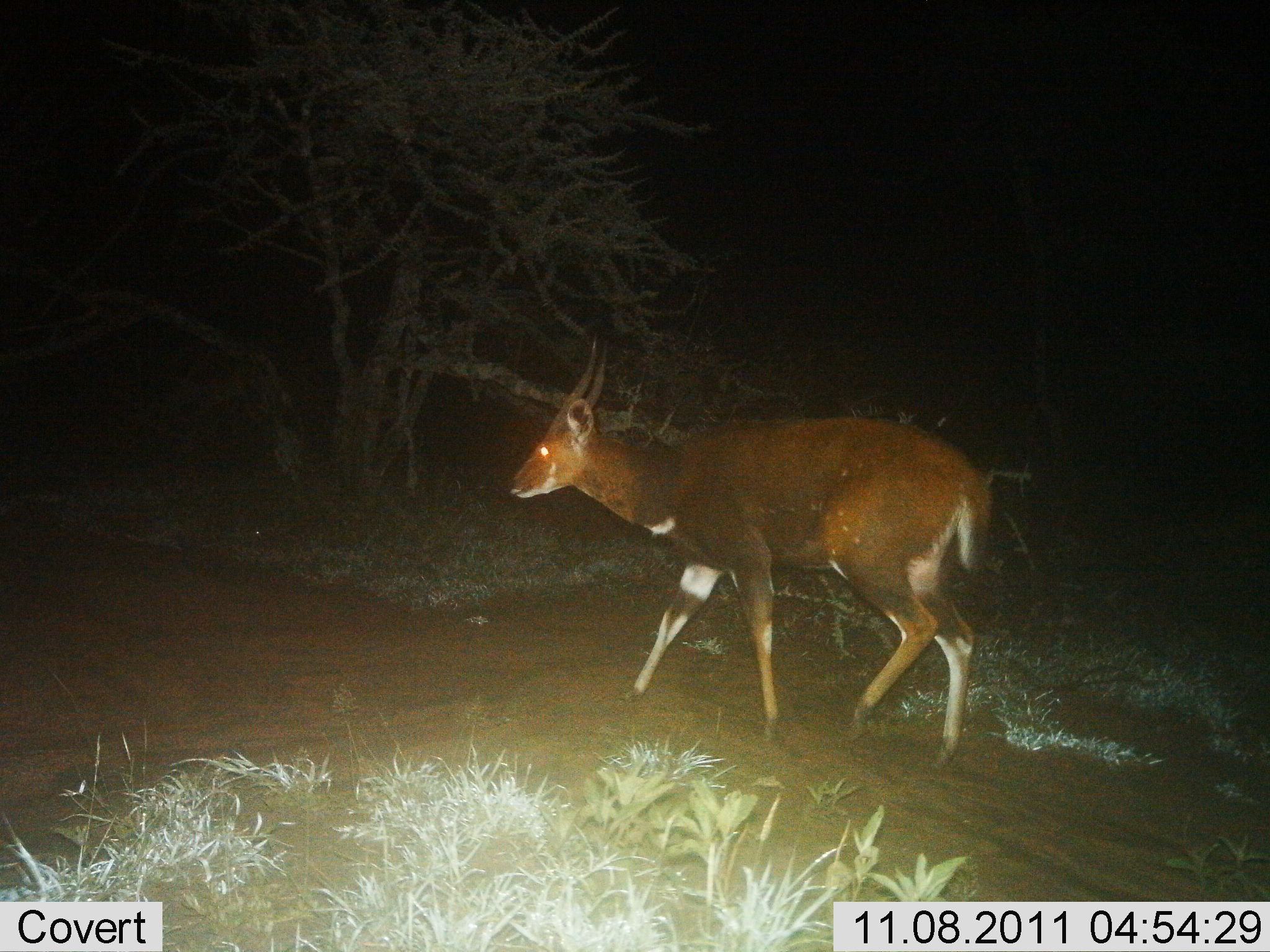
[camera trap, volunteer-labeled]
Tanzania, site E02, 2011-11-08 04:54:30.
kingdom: Animalia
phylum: Chordata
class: Mammalia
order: Artiodactyla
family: Bovidae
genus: Tragelaphus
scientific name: Tragelaphus scriptus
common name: bushbuck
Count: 1.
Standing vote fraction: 18%.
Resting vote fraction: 0%.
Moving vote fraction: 82%.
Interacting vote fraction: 0%.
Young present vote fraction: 0%.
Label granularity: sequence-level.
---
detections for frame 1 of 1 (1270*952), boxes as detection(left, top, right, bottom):
animal: detection(505, 330, 994, 775)